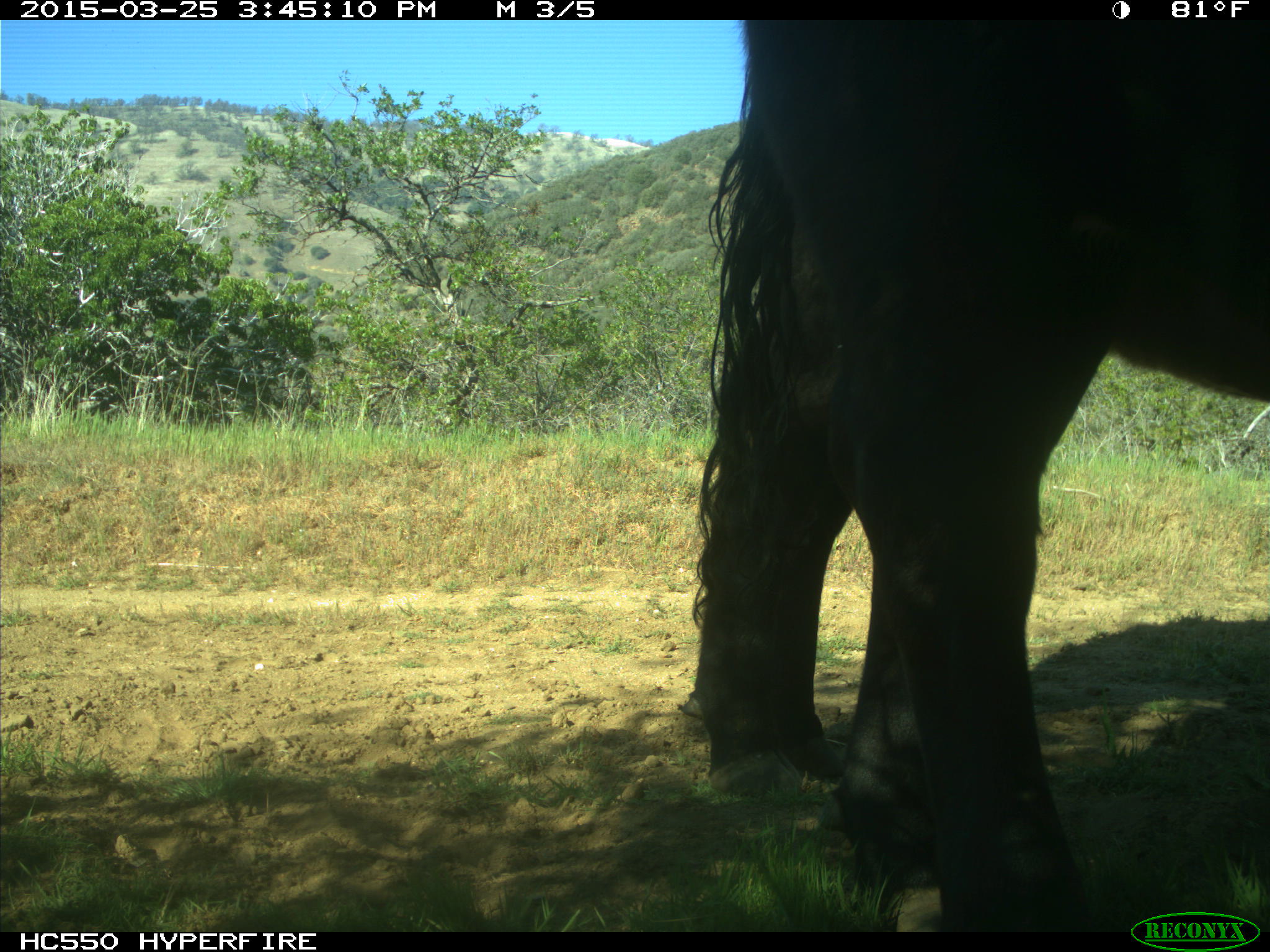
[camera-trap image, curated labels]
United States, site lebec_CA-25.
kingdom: Animalia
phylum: Chordata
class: Mammalia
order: Artiodactyla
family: Bovidae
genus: Bos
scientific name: Bos taurus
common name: domestic cow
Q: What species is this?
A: Bos taurus (domestic cow).